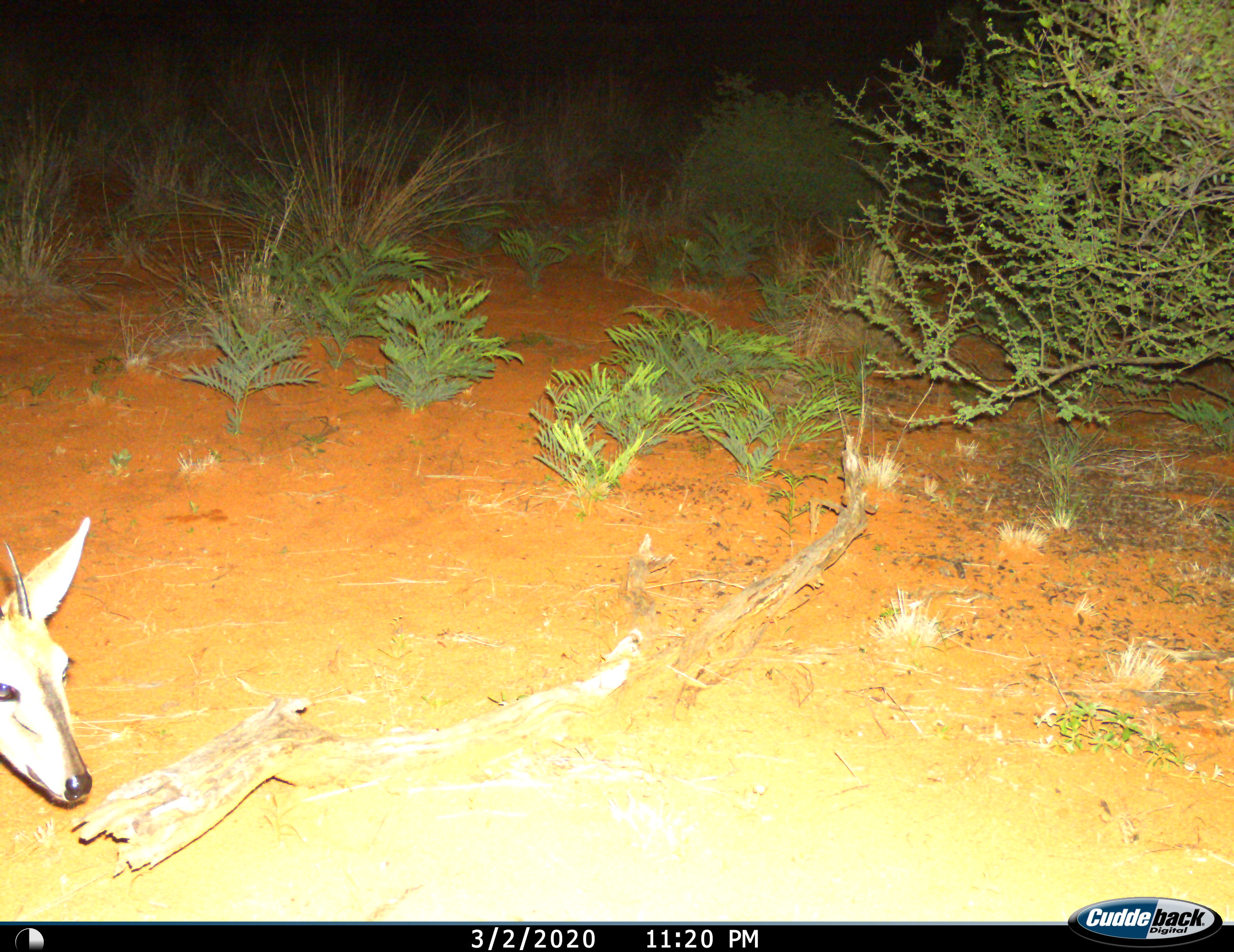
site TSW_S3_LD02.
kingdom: Animalia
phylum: Chordata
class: Mammalia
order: Artiodactyla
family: Bovidae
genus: Sylvicapra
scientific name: Sylvicapra grimmia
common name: common duiker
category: duikercommongrey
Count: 1.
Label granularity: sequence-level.